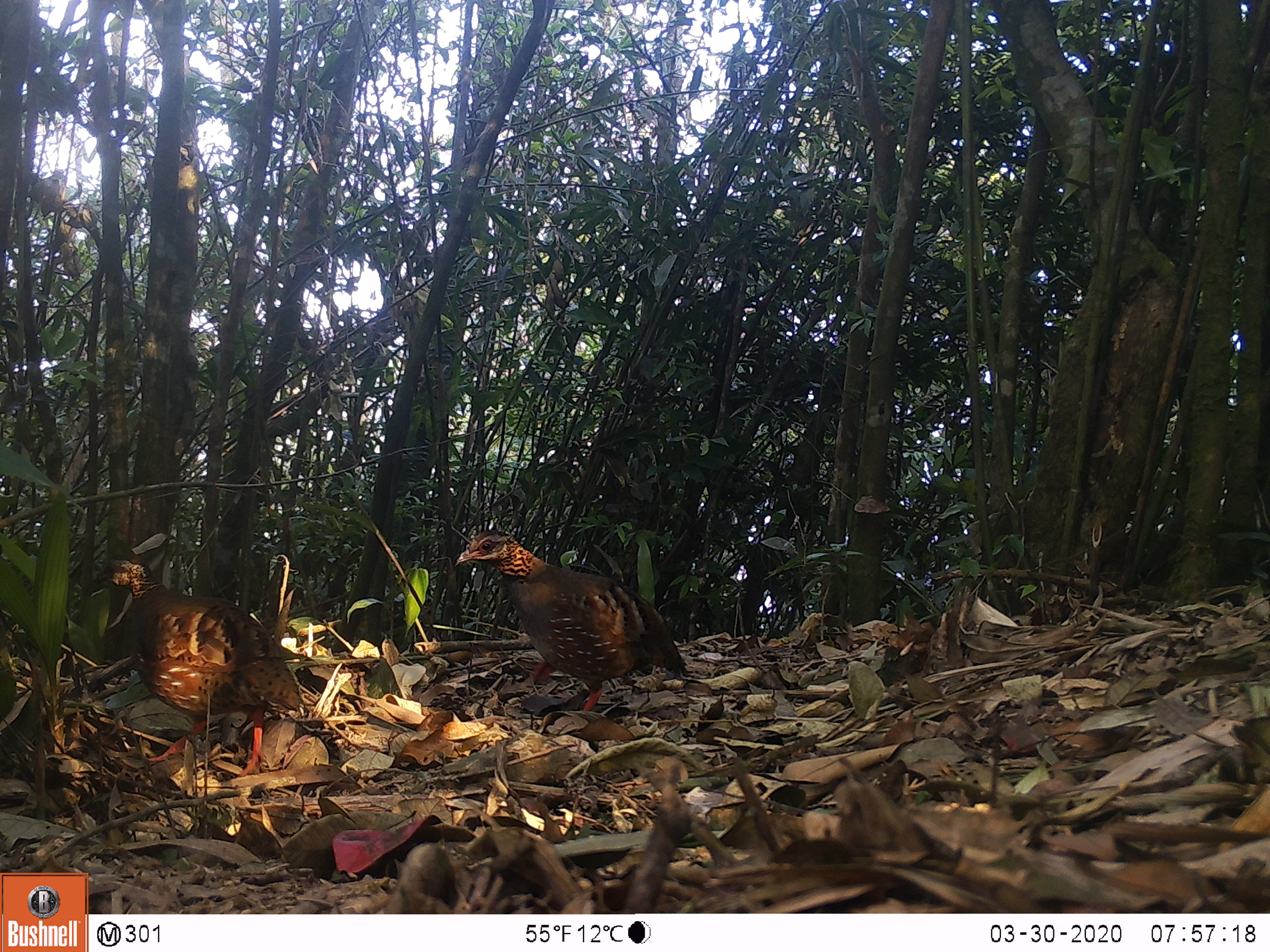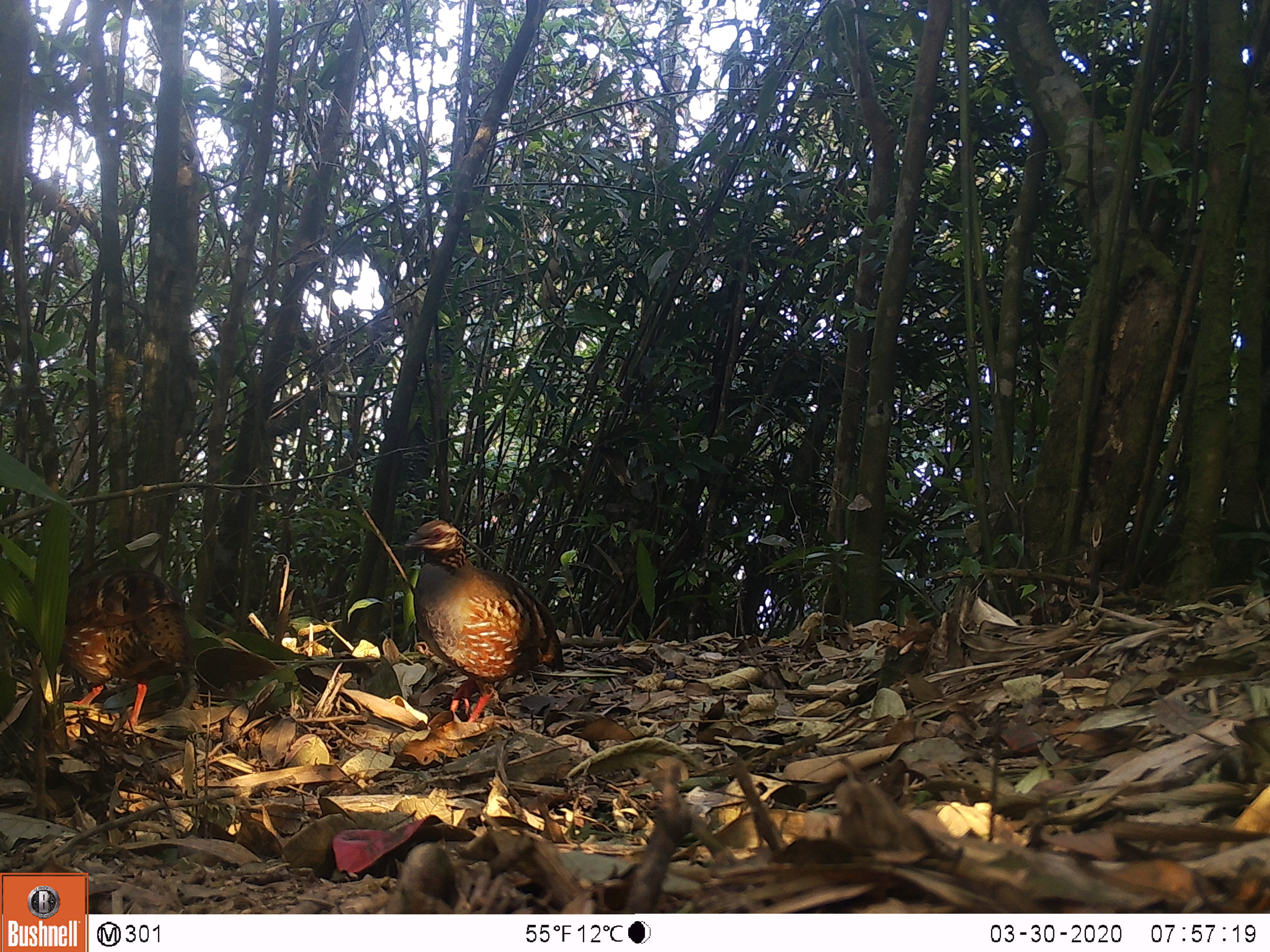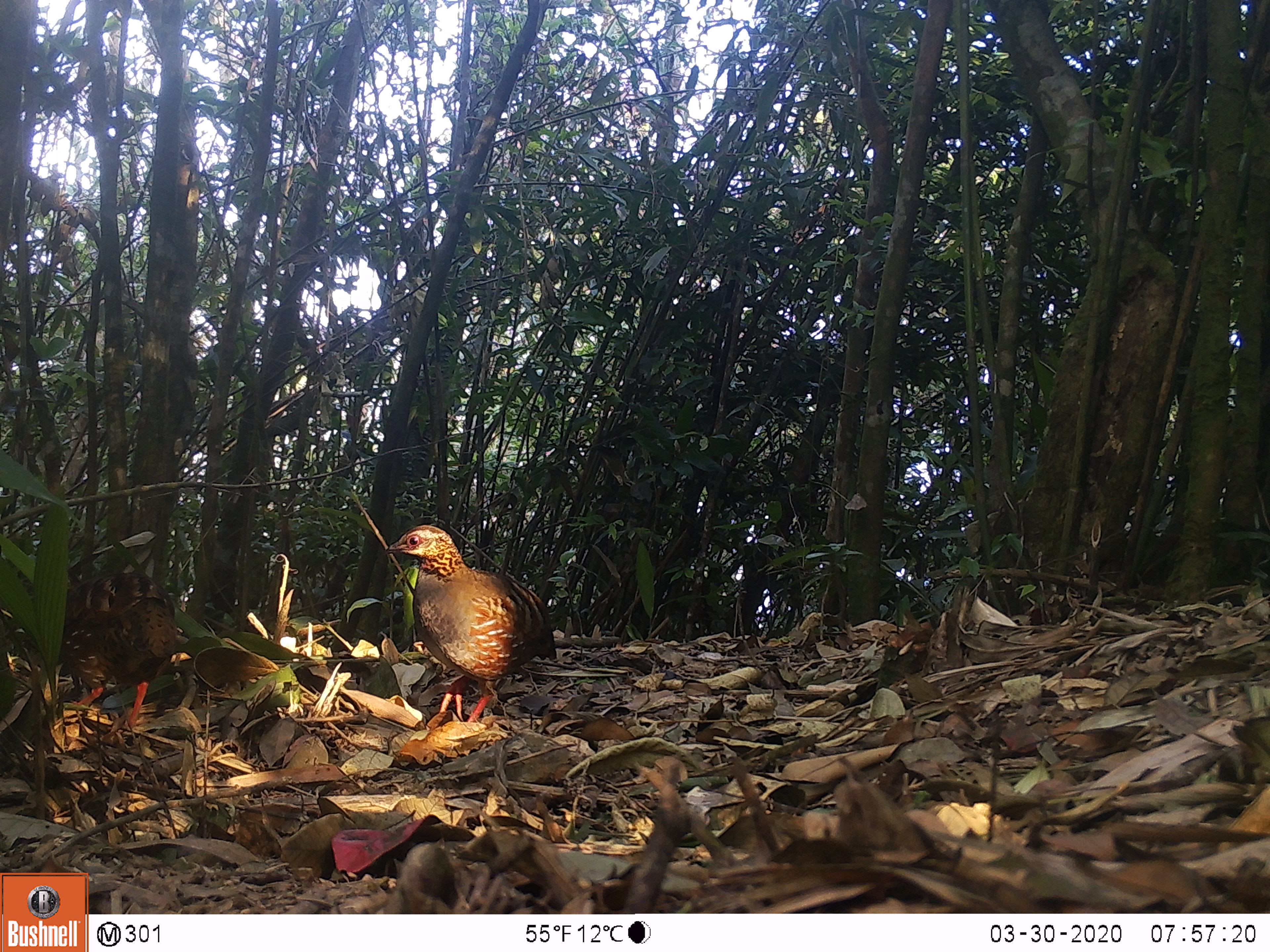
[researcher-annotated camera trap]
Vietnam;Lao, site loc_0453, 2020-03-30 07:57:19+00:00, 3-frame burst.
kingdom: Animalia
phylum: Chordata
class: Aves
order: Galliformes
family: Phasianidae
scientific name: Phasianidae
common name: partridge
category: unidentified partridge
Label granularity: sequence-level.